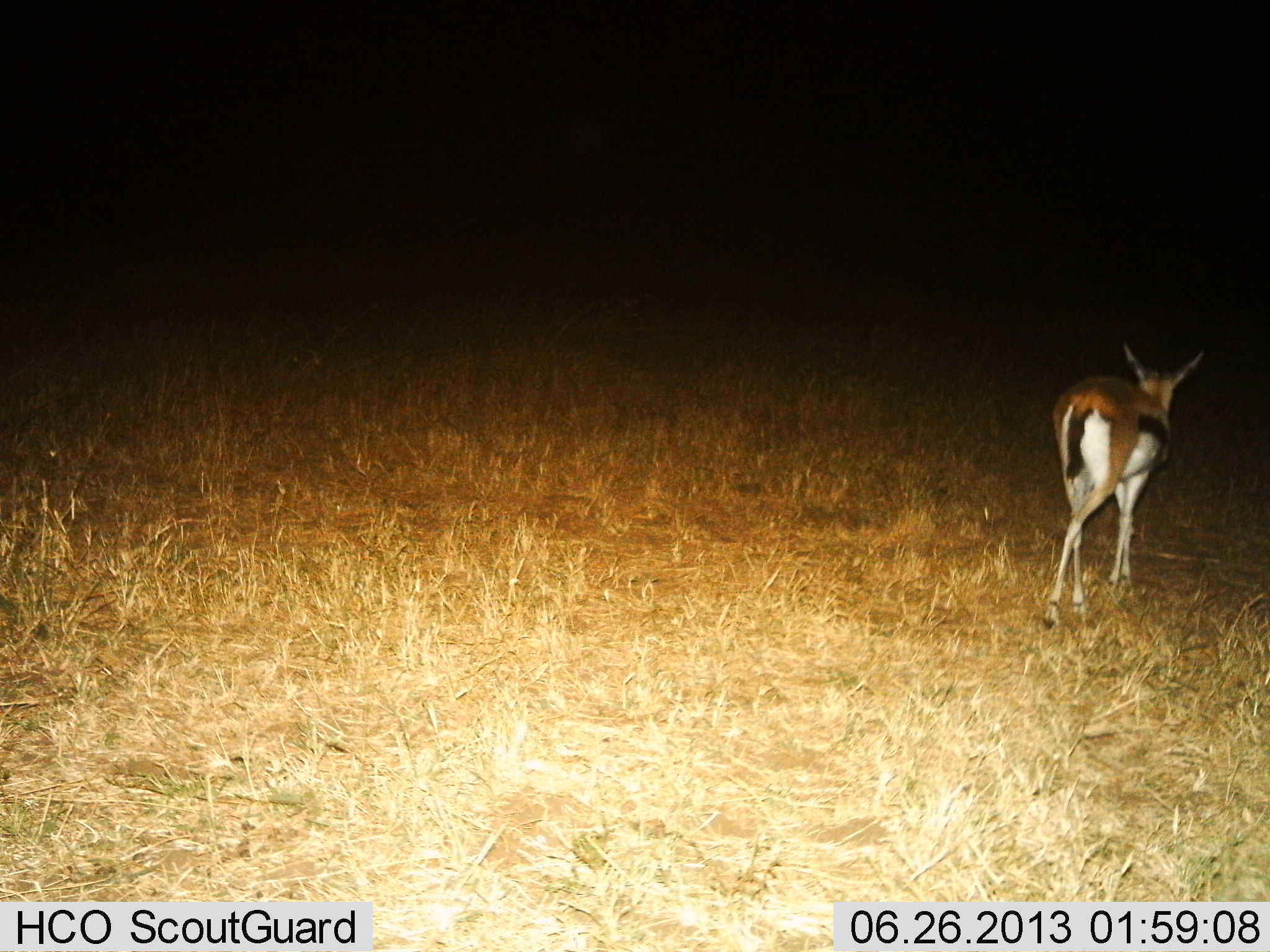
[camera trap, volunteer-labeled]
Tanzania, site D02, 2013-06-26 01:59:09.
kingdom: Animalia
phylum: Chordata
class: Mammalia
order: Artiodactyla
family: Bovidae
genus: Eudorcas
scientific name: Eudorcas thomsonii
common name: thomson's gazelle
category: gazellethomsons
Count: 1.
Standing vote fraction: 10%.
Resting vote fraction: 0%.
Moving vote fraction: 90%.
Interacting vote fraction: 0%.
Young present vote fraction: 0%.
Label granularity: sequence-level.